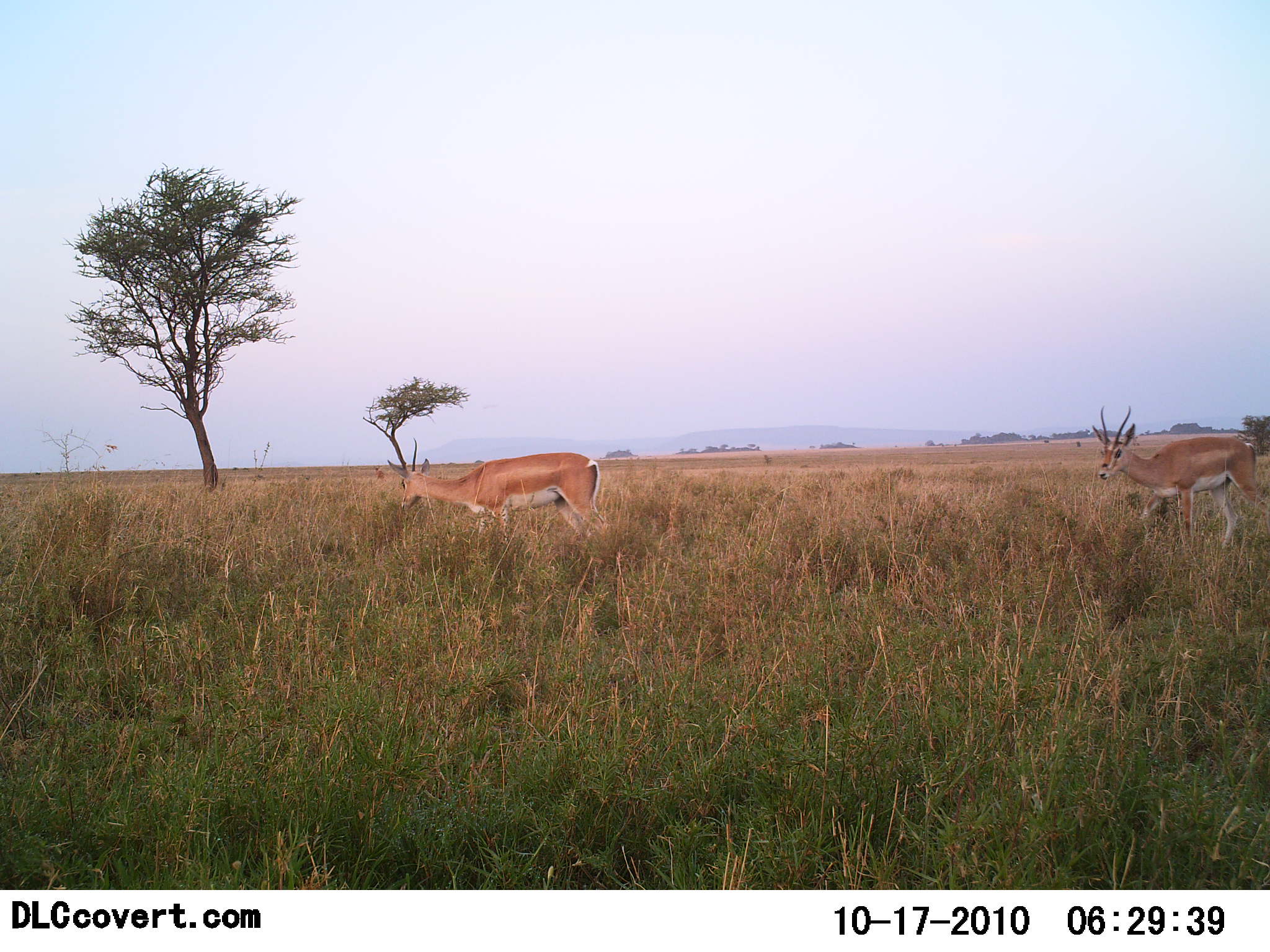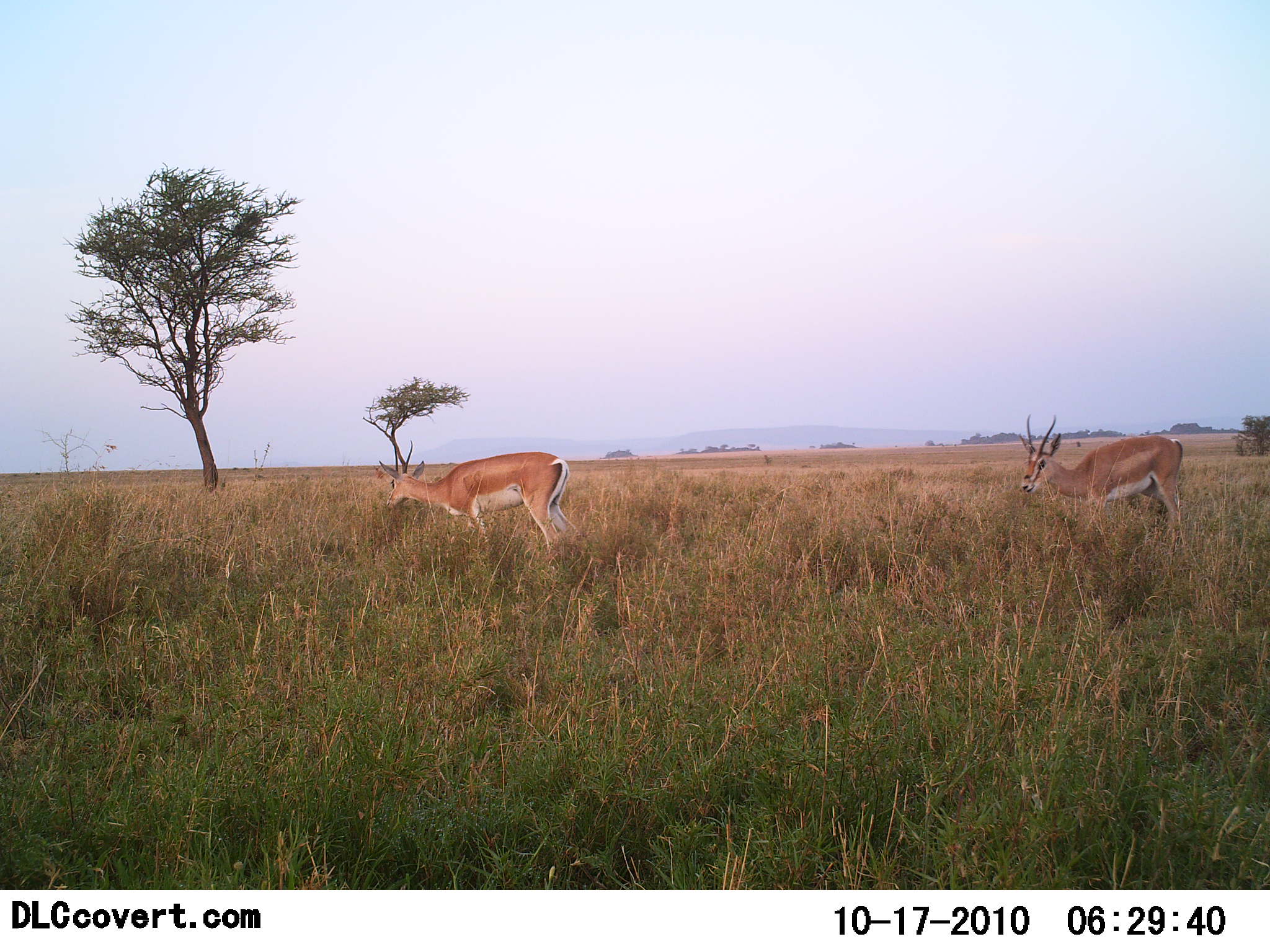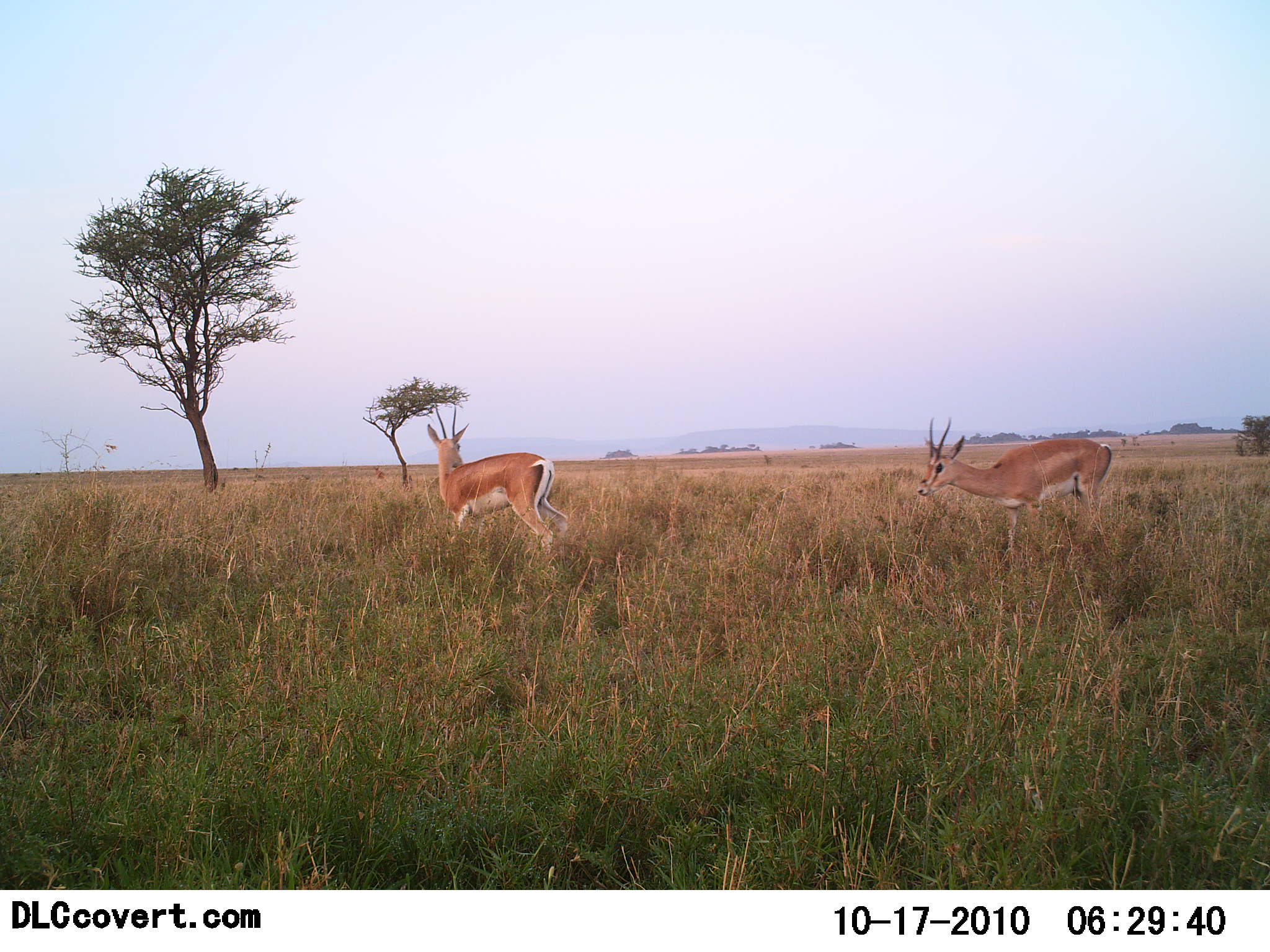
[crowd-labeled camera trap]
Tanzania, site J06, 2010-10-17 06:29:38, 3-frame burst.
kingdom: Animalia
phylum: Chordata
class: Mammalia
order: Artiodactyla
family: Bovidae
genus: Nanger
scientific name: Nanger granti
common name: grant's gazelle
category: gazellegrants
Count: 2.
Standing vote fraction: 12%.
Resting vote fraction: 0%.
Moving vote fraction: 88%.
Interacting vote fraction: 0%.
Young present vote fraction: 0%.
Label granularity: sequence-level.